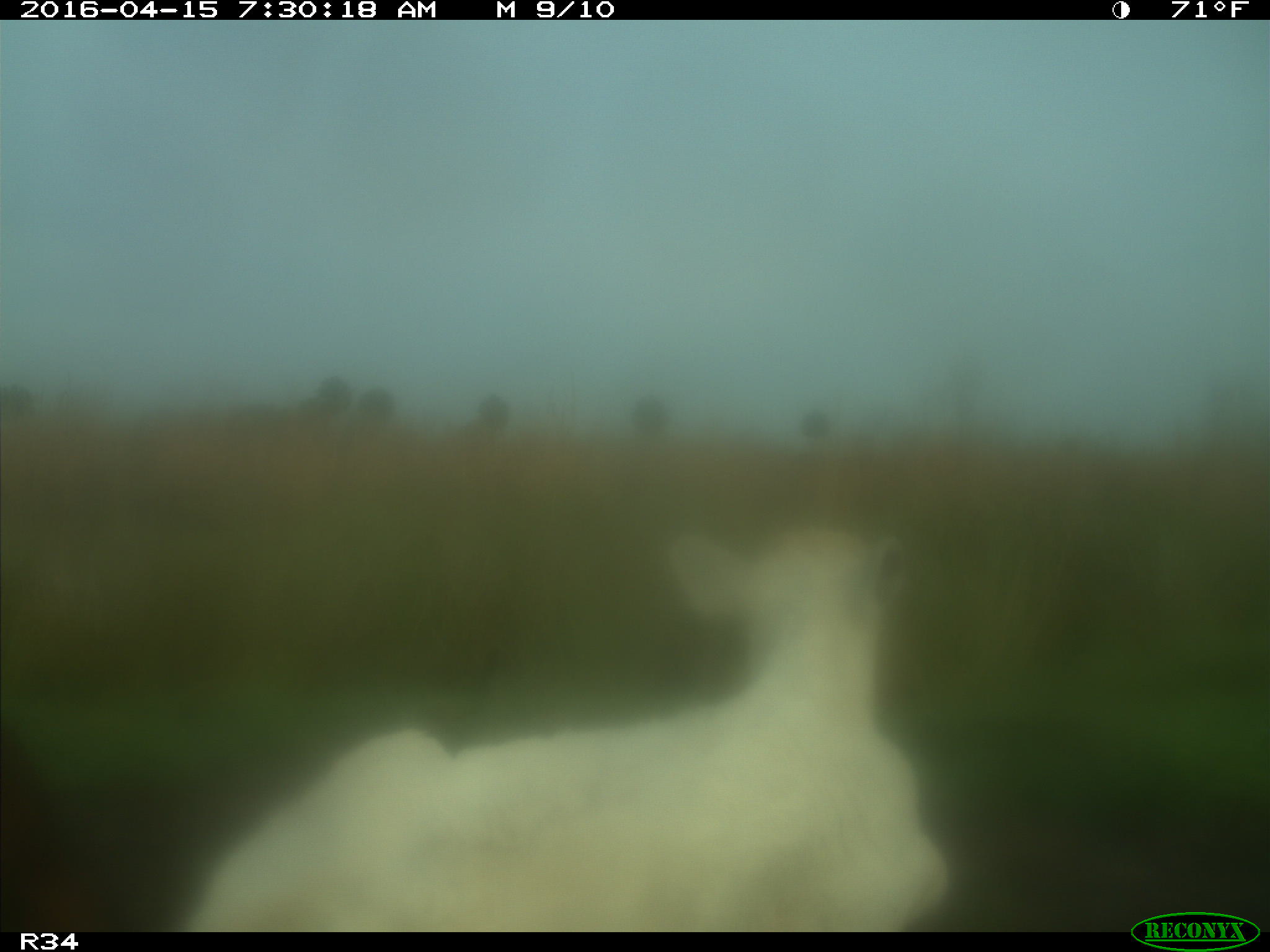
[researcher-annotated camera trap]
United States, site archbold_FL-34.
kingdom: Animalia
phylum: Chordata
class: Mammalia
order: Artiodactyla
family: Bovidae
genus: Bos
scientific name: Bos taurus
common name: domestic cow